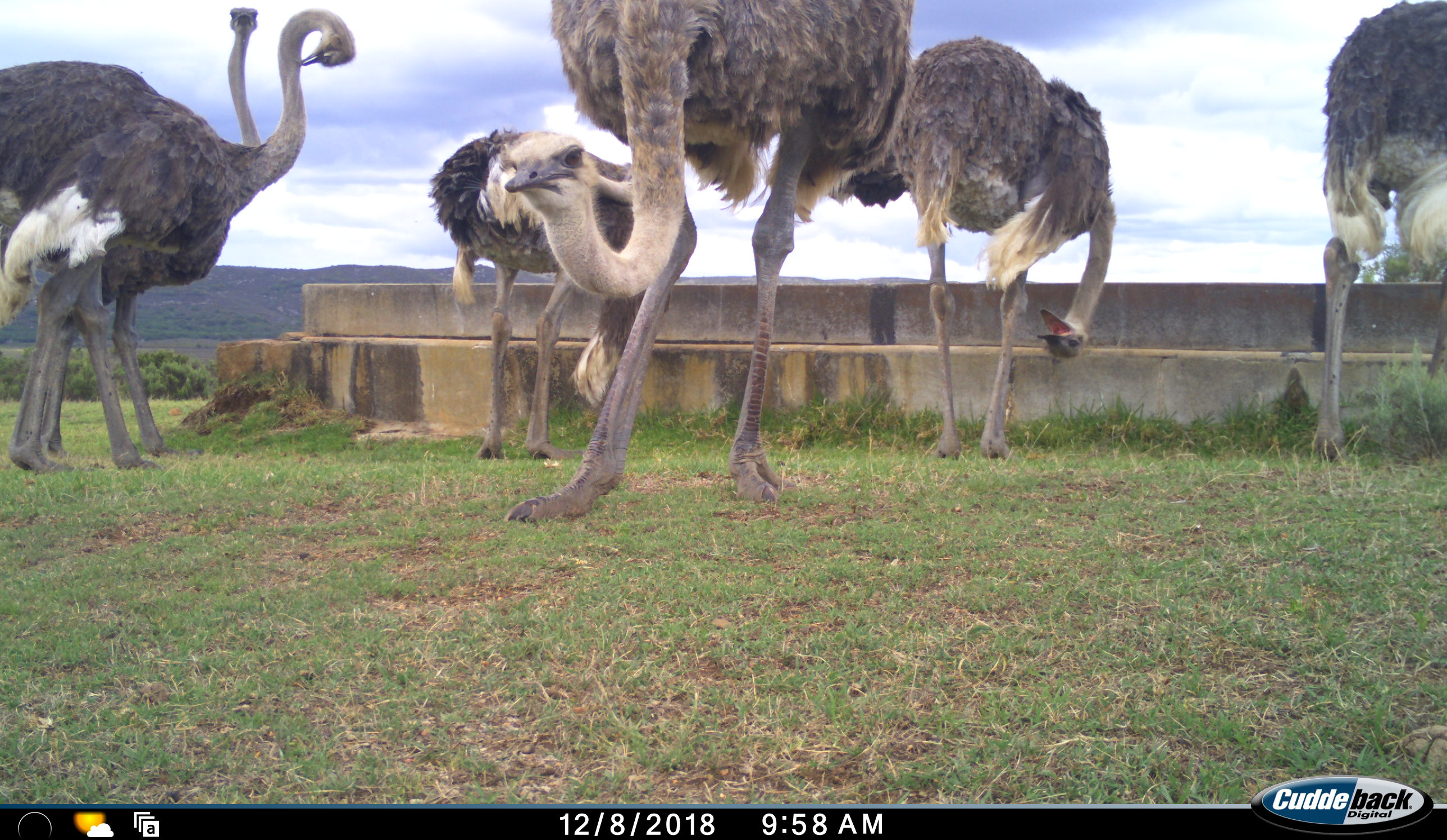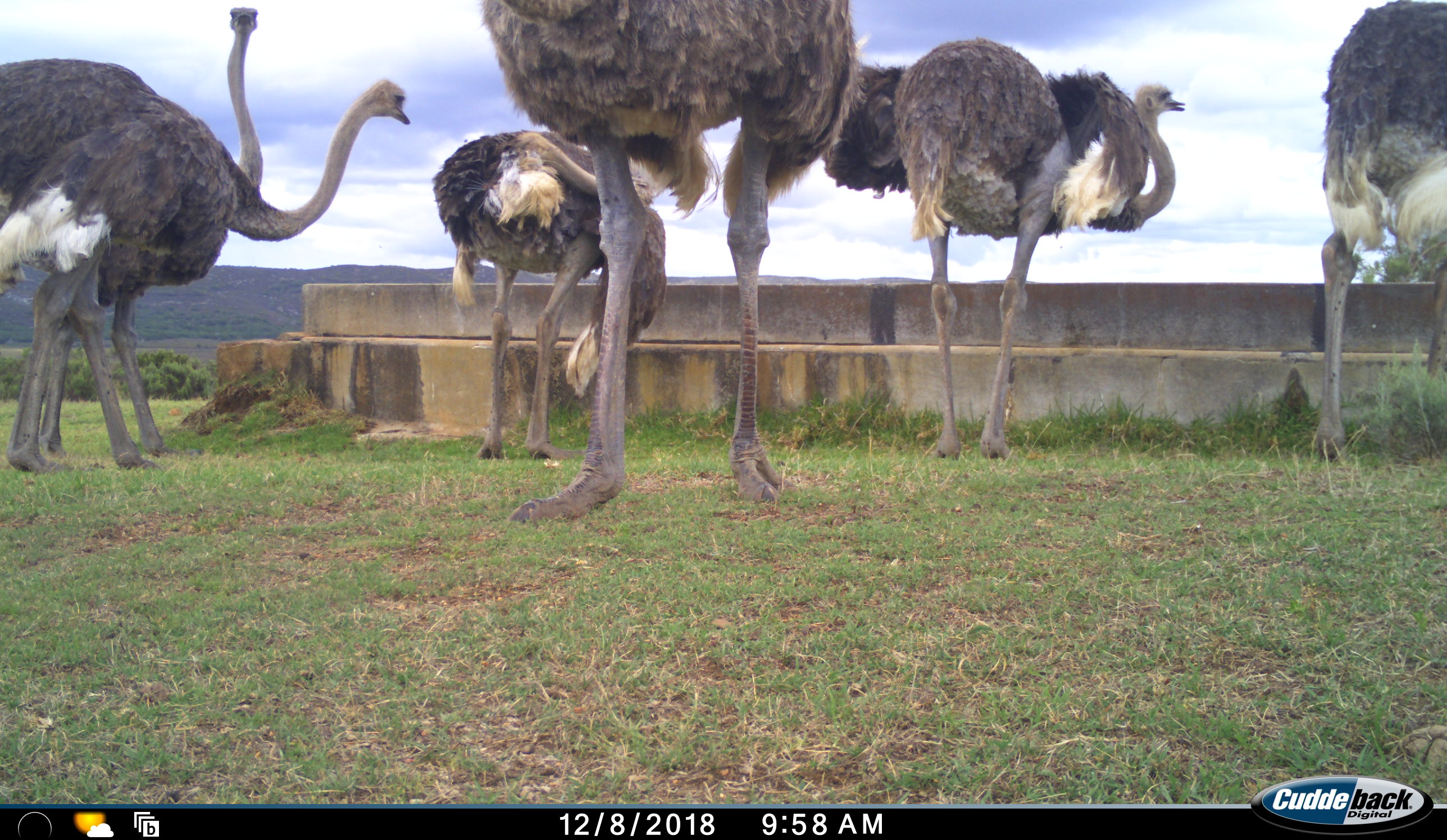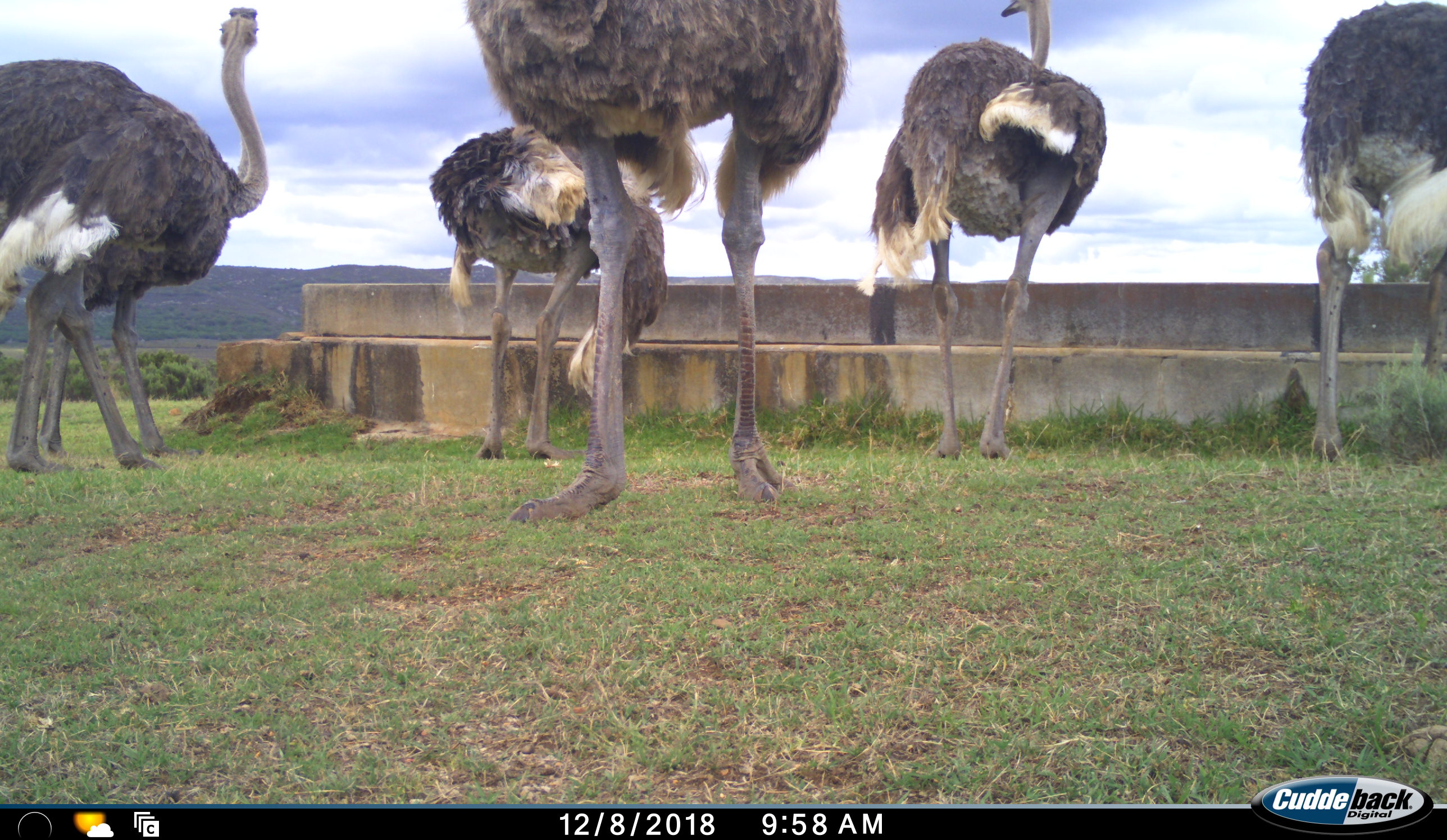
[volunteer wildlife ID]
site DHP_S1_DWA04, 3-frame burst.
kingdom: Animalia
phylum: Chordata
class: Aves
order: Struthioniformes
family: Struthionidae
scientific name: Struthionidae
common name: ostrich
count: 6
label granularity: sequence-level